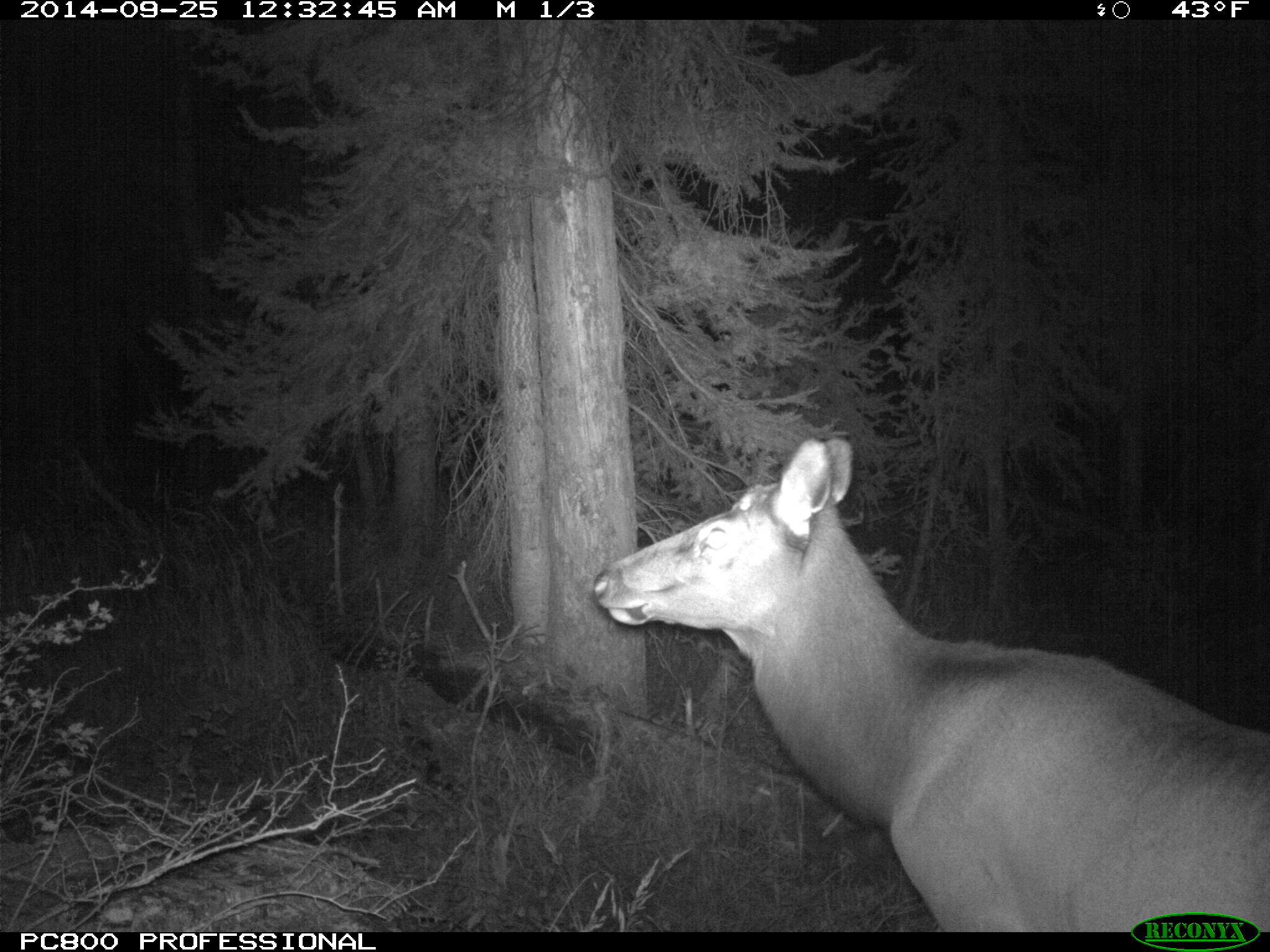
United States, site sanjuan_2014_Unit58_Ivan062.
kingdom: Animalia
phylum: Chordata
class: Mammalia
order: Artiodactyla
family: Cervidae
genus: Cervus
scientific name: Cervus elaphus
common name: red deer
Cervus elaphus (red deer).